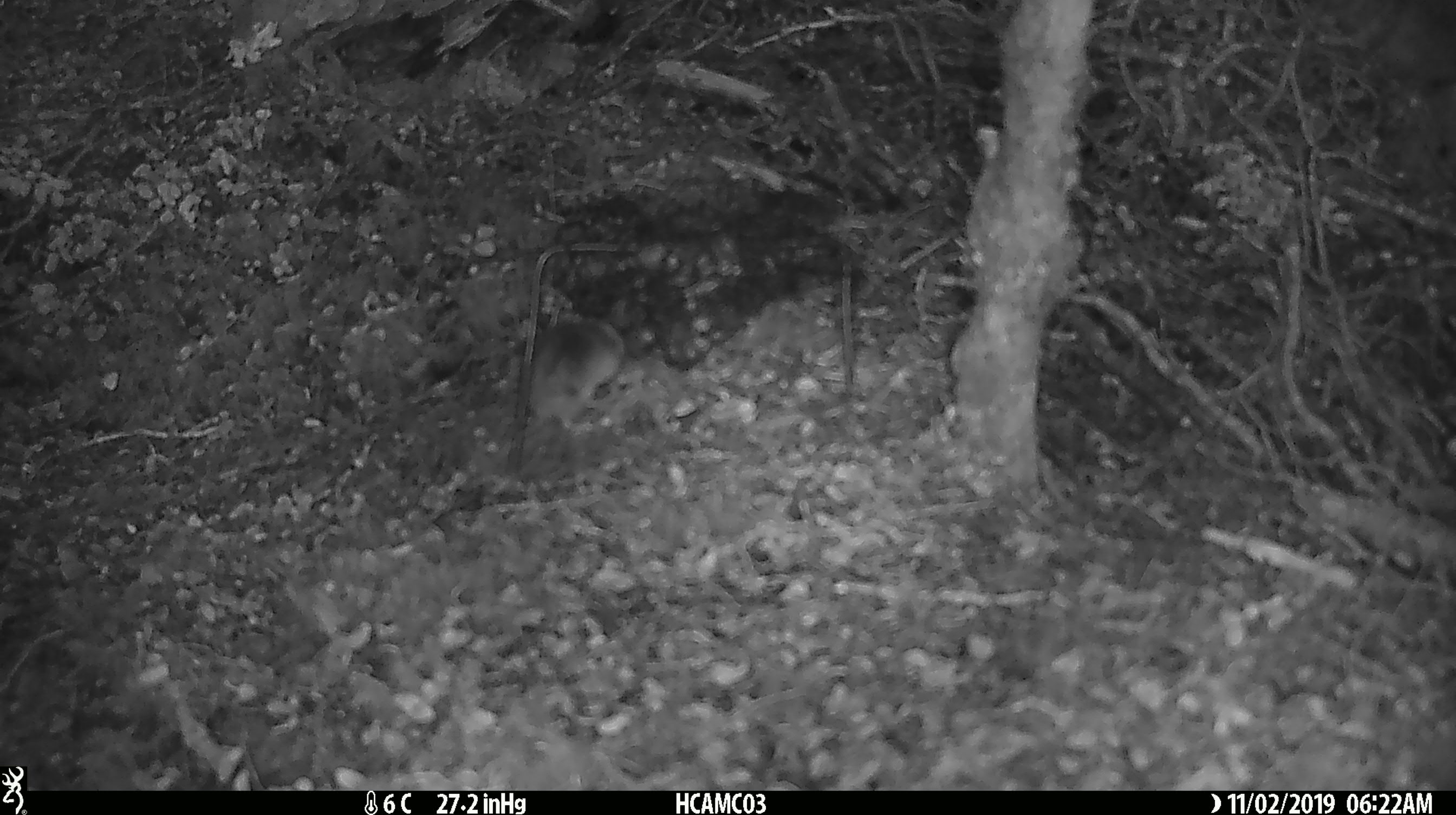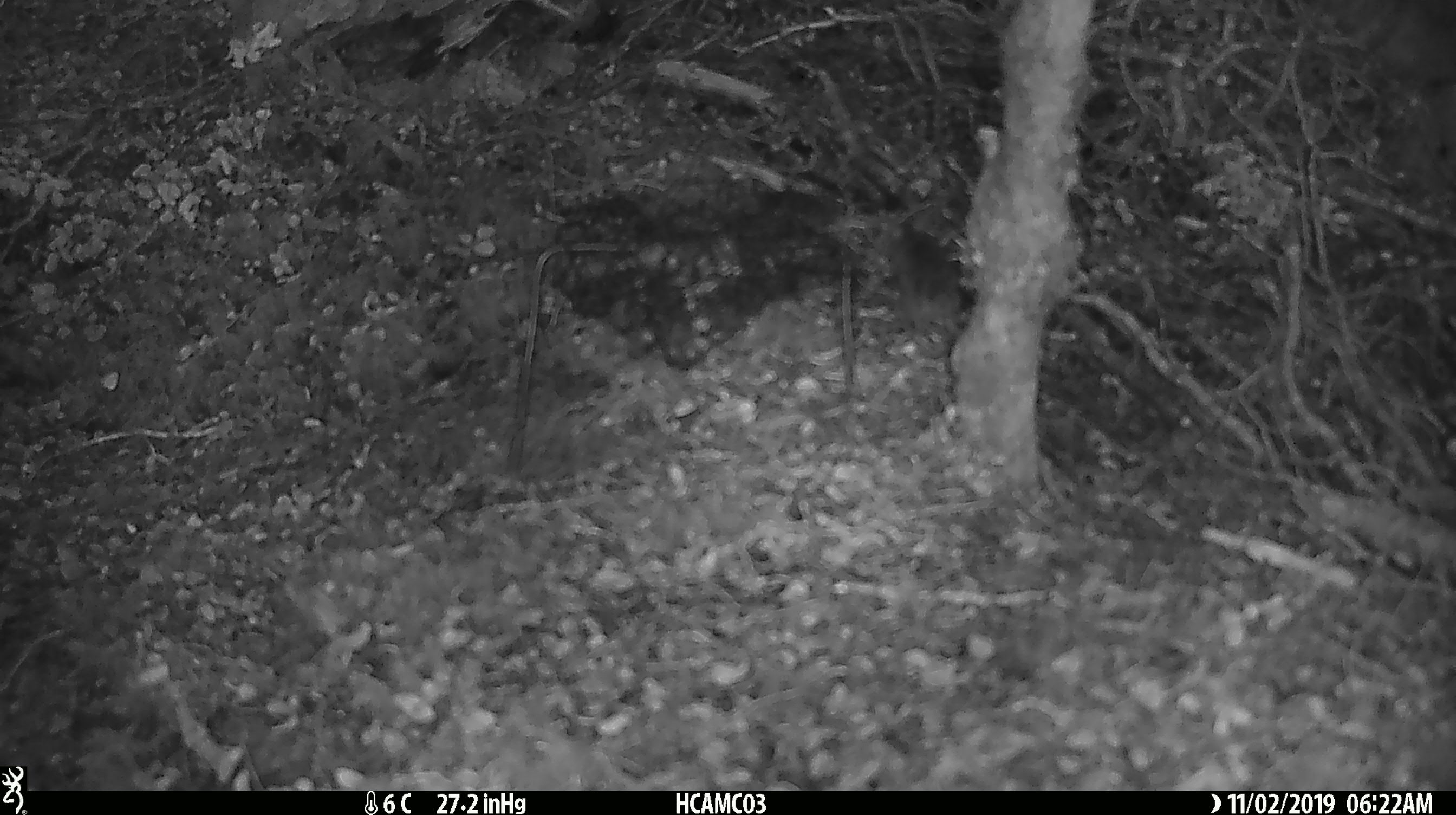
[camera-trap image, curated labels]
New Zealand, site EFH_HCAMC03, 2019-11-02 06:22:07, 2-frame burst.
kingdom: Animalia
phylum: Chordata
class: Mammalia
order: Rodentia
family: Muridae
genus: Mus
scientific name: Mus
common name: mouse